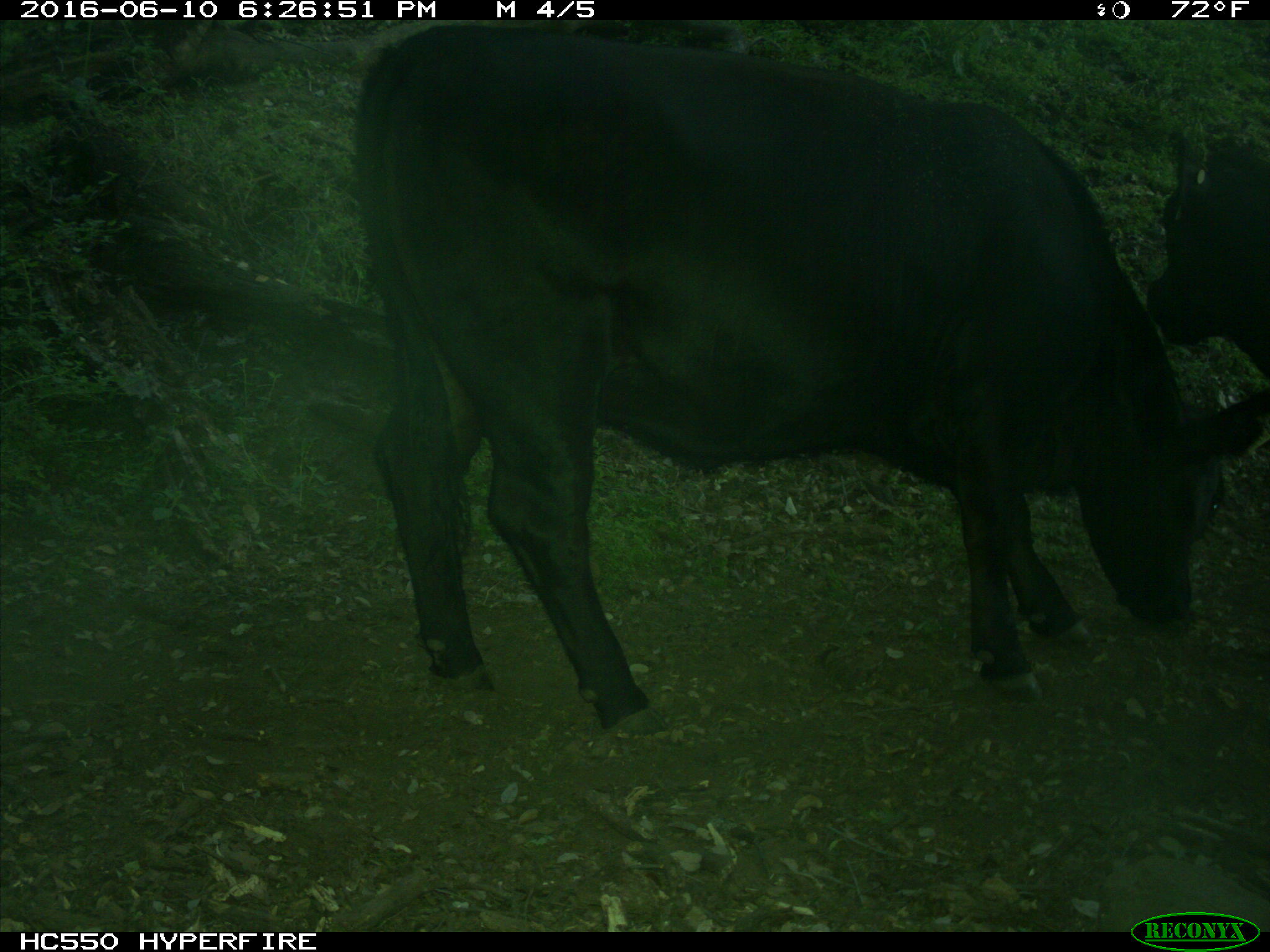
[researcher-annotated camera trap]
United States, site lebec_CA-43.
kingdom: Animalia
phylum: Chordata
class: Mammalia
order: Artiodactyla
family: Bovidae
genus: Bos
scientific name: Bos taurus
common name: domestic cow